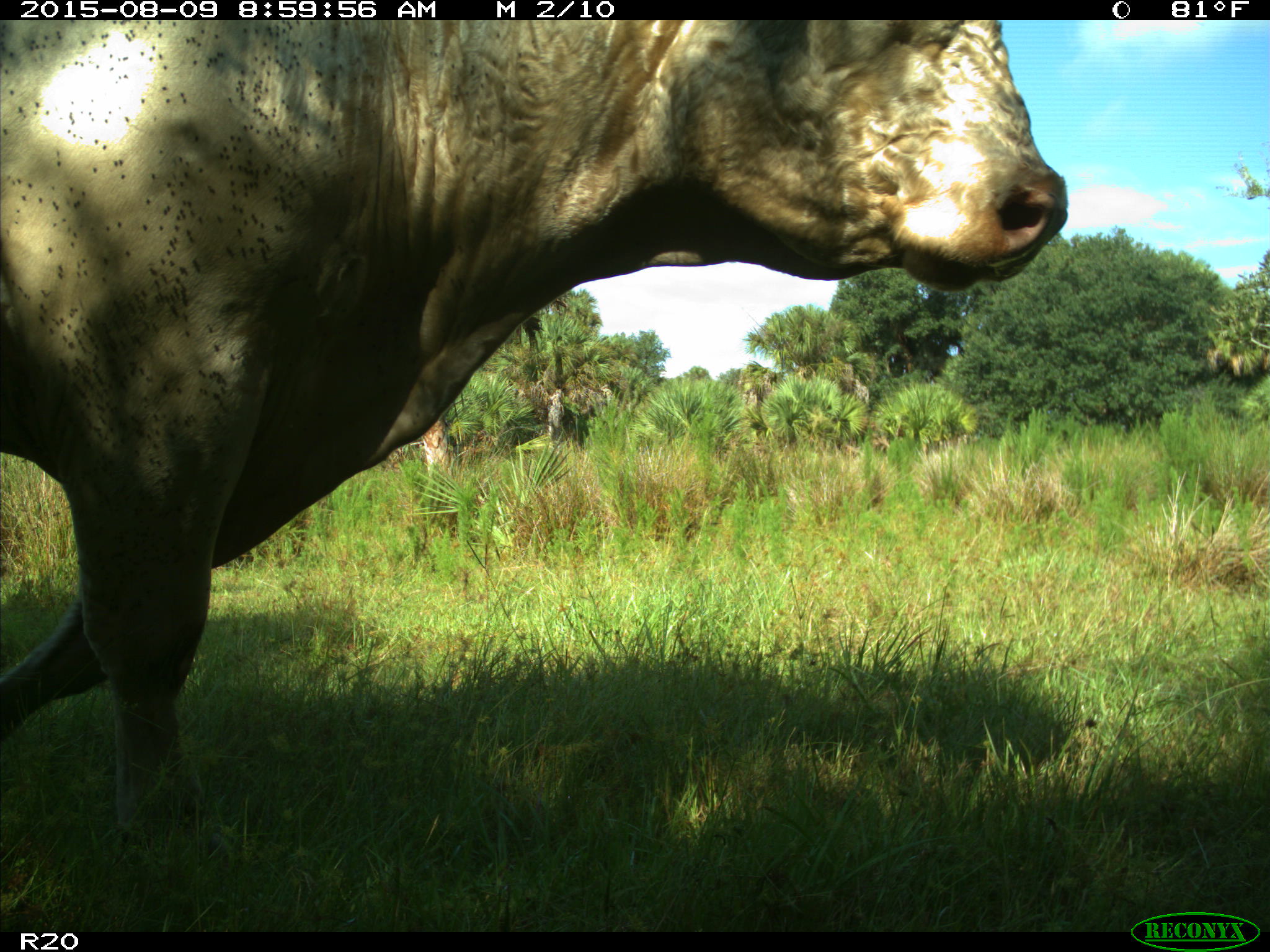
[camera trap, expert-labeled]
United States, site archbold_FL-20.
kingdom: Animalia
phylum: Chordata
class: Mammalia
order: Artiodactyla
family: Bovidae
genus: Bos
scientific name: Bos taurus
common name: domestic cow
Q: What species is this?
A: Bos taurus (domestic cow).